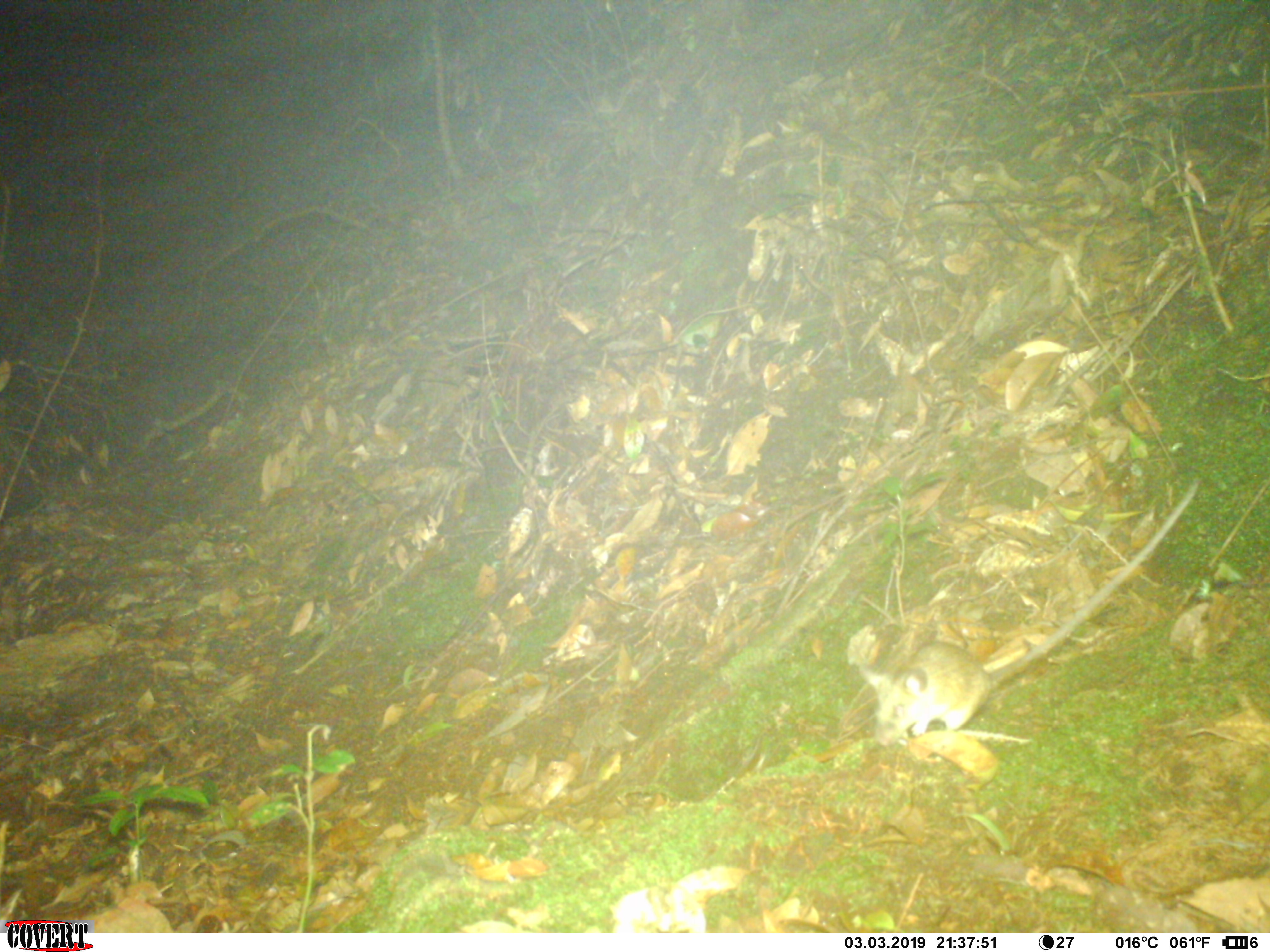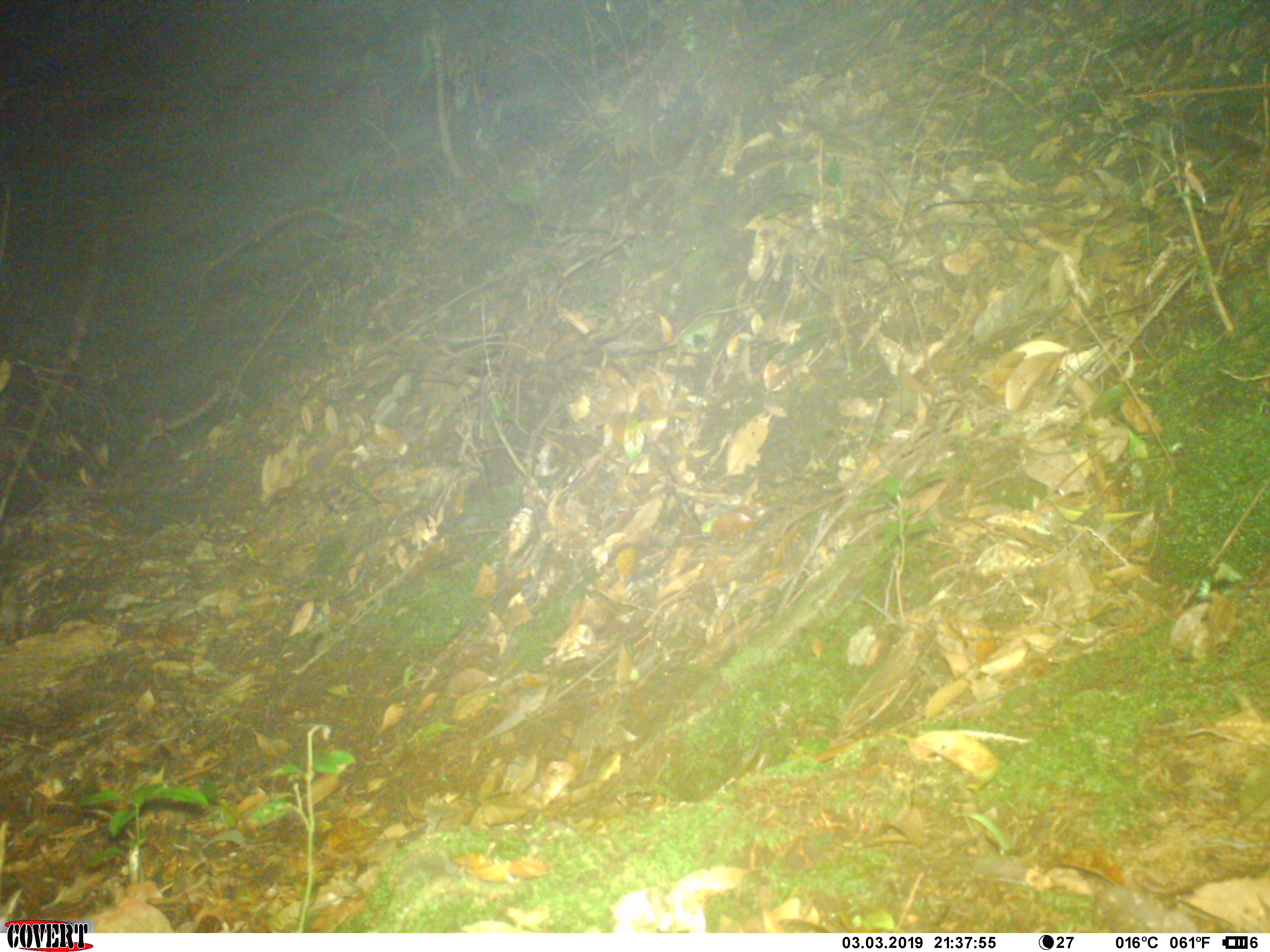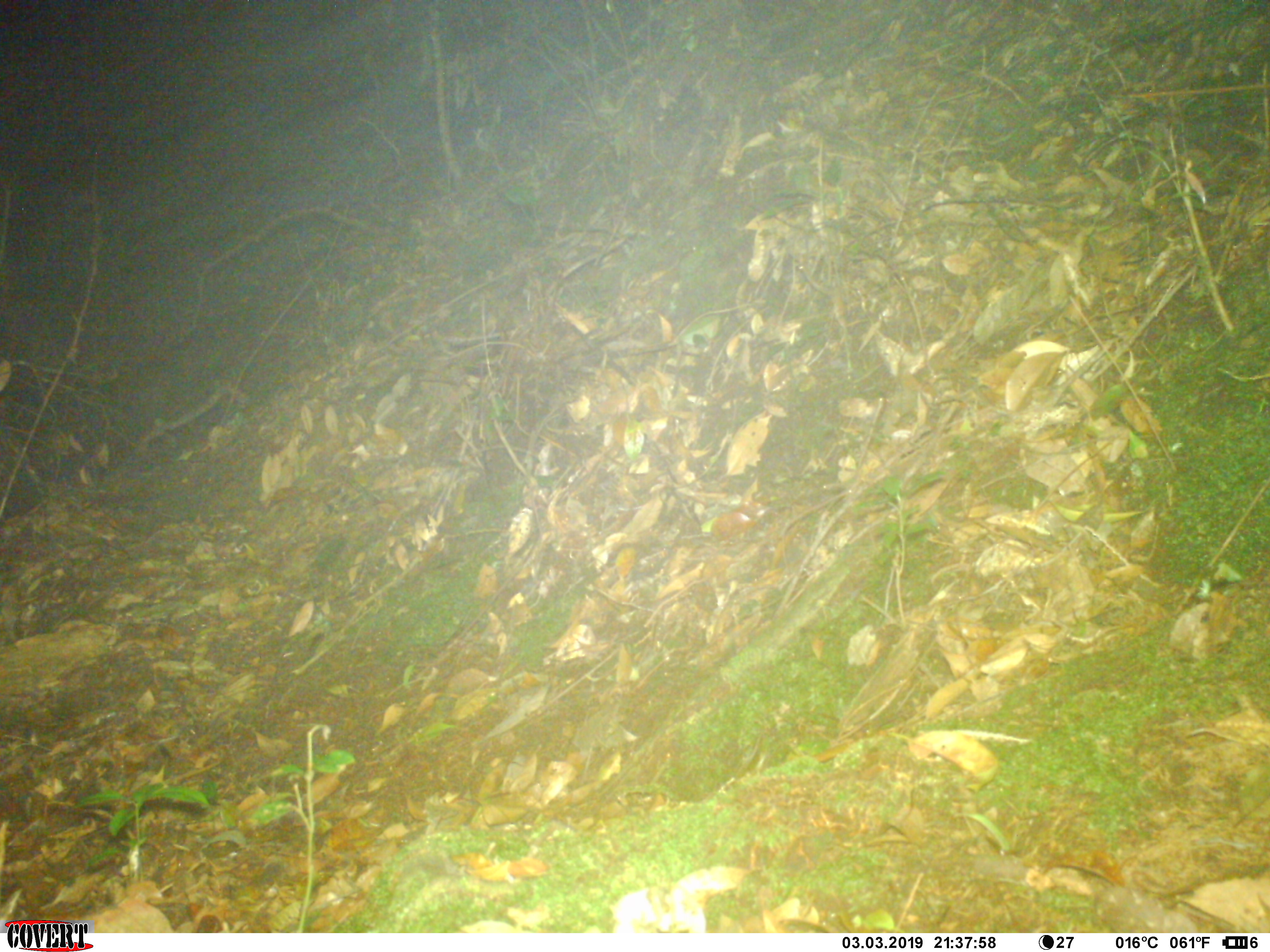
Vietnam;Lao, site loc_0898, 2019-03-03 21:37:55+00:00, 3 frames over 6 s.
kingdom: Animalia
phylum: Chordata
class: Mammalia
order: Rodentia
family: Muridae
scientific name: Muridae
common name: old-world mice and rats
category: unidentified murid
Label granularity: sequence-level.